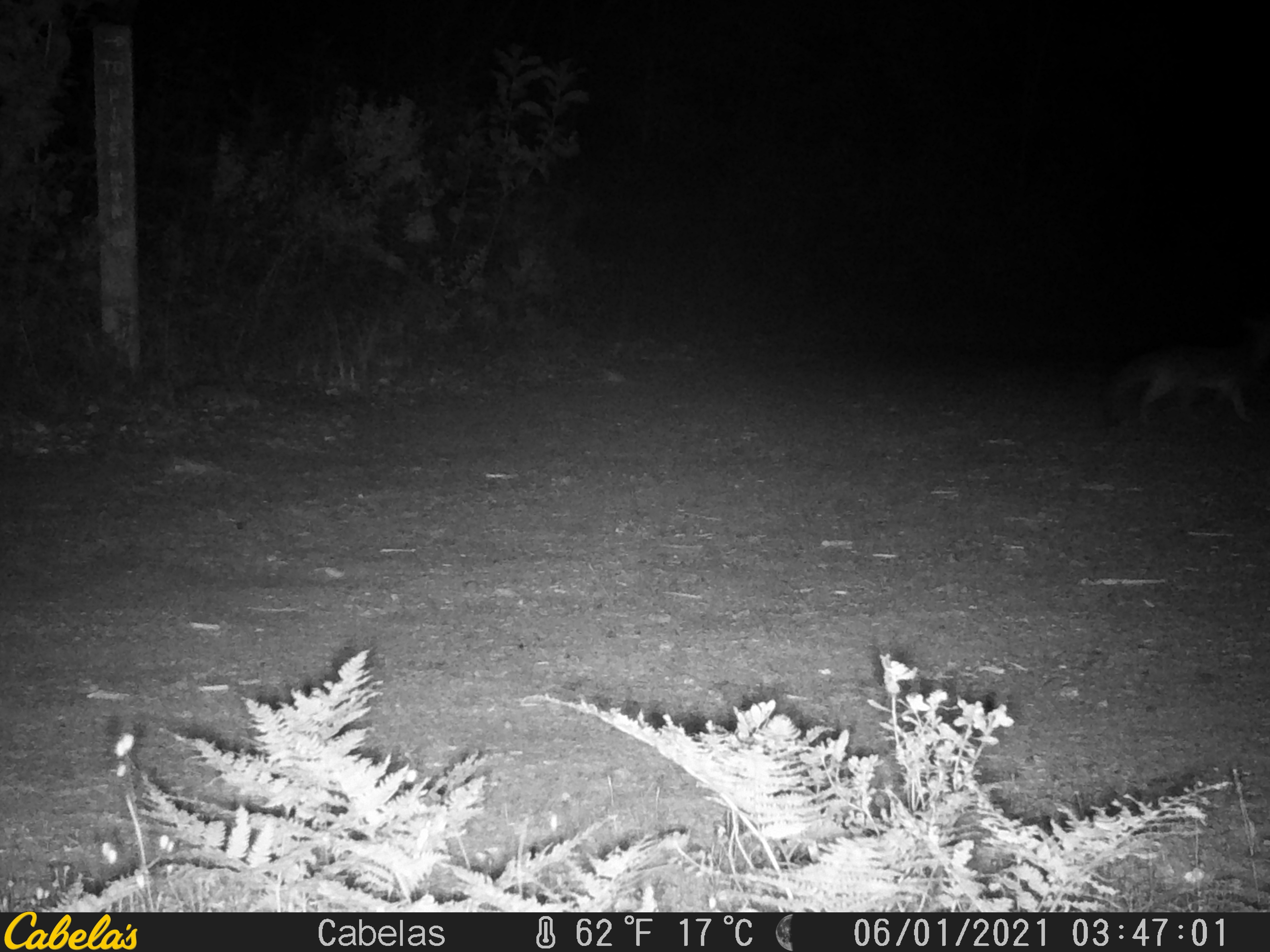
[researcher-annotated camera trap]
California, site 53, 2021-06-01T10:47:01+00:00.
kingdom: Animalia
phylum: Chordata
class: Mammalia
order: Carnivora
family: Canidae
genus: Urocyon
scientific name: Urocyon cinereoargenteus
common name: gray fox